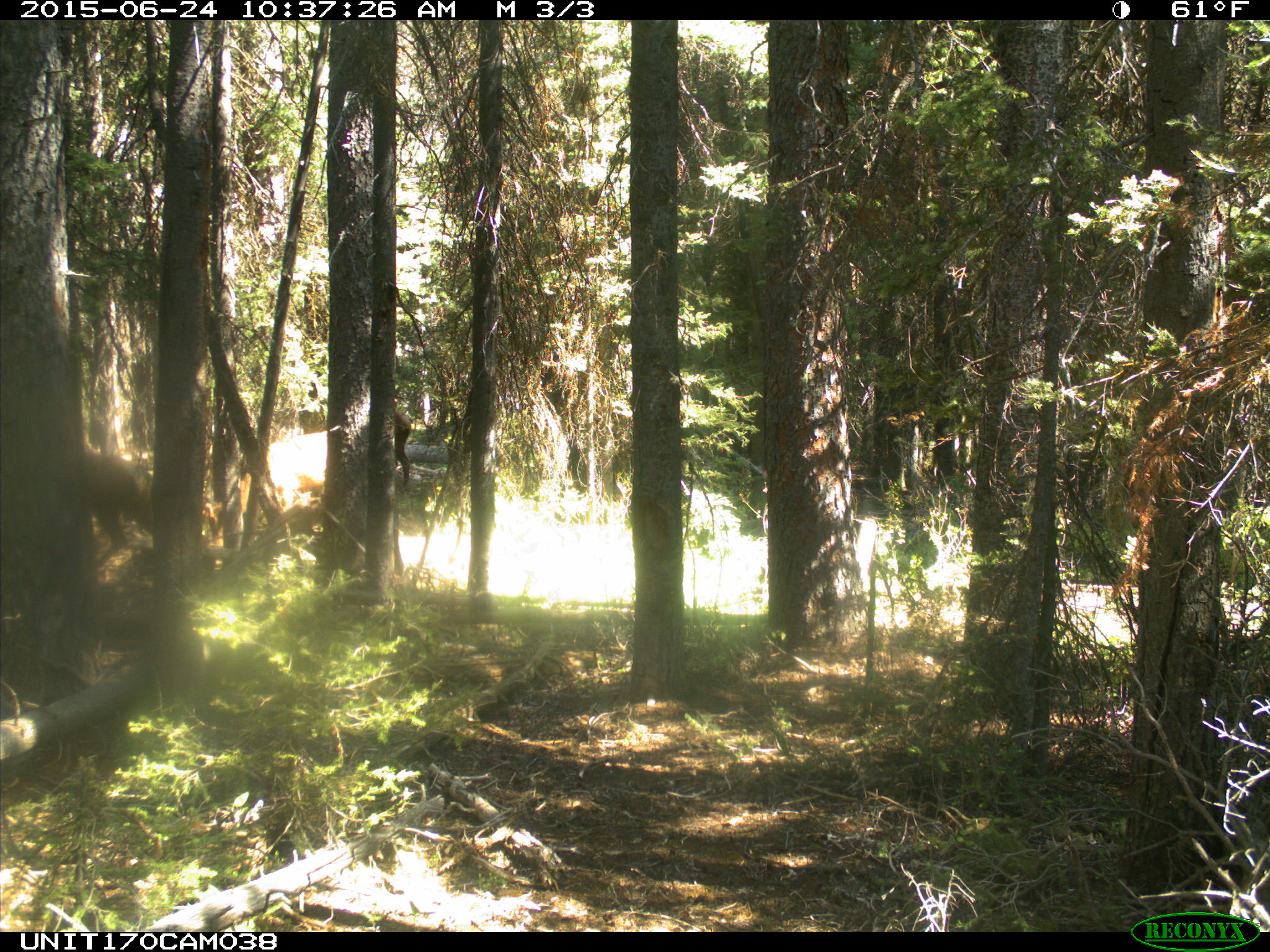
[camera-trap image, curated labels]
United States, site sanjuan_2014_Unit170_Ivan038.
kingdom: Animalia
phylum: Chordata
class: Mammalia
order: Artiodactyla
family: Cervidae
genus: Cervus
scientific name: Cervus elaphus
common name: red deer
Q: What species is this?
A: Cervus elaphus (red deer).